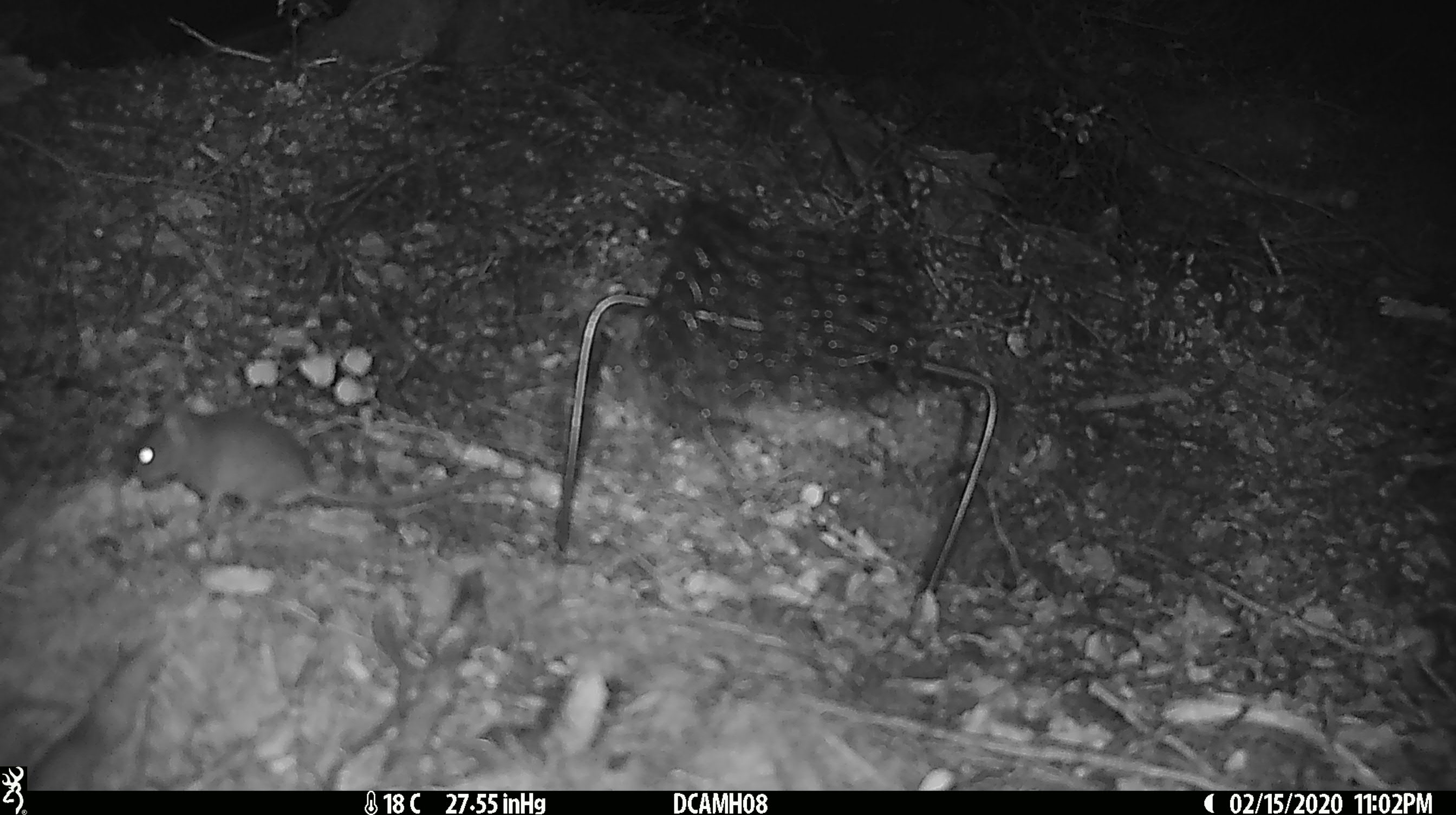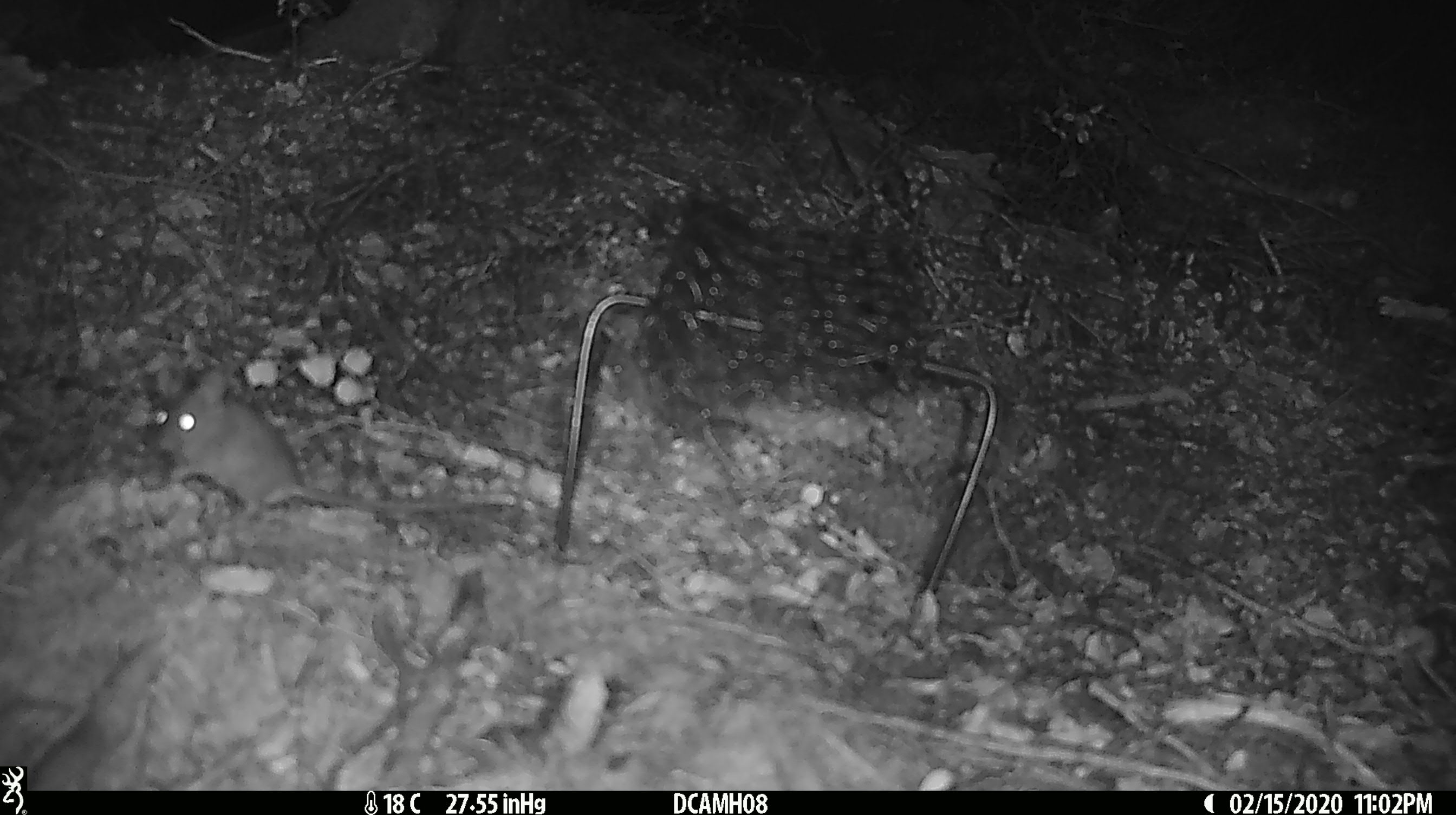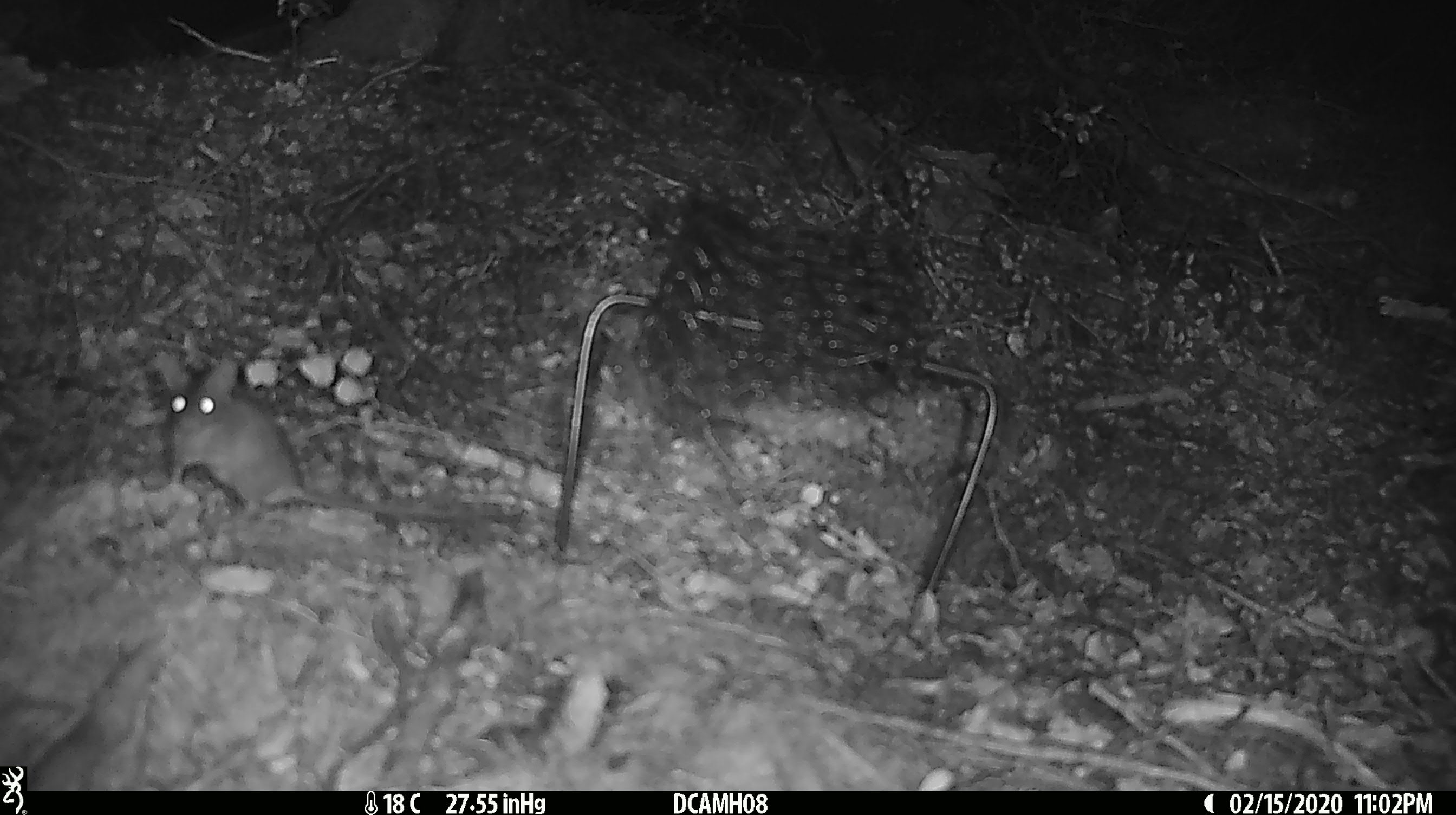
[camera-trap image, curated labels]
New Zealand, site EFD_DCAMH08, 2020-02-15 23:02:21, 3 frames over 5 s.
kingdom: Animalia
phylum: Chordata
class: Mammalia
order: Rodentia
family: Muridae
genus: Mus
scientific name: Mus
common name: mouse